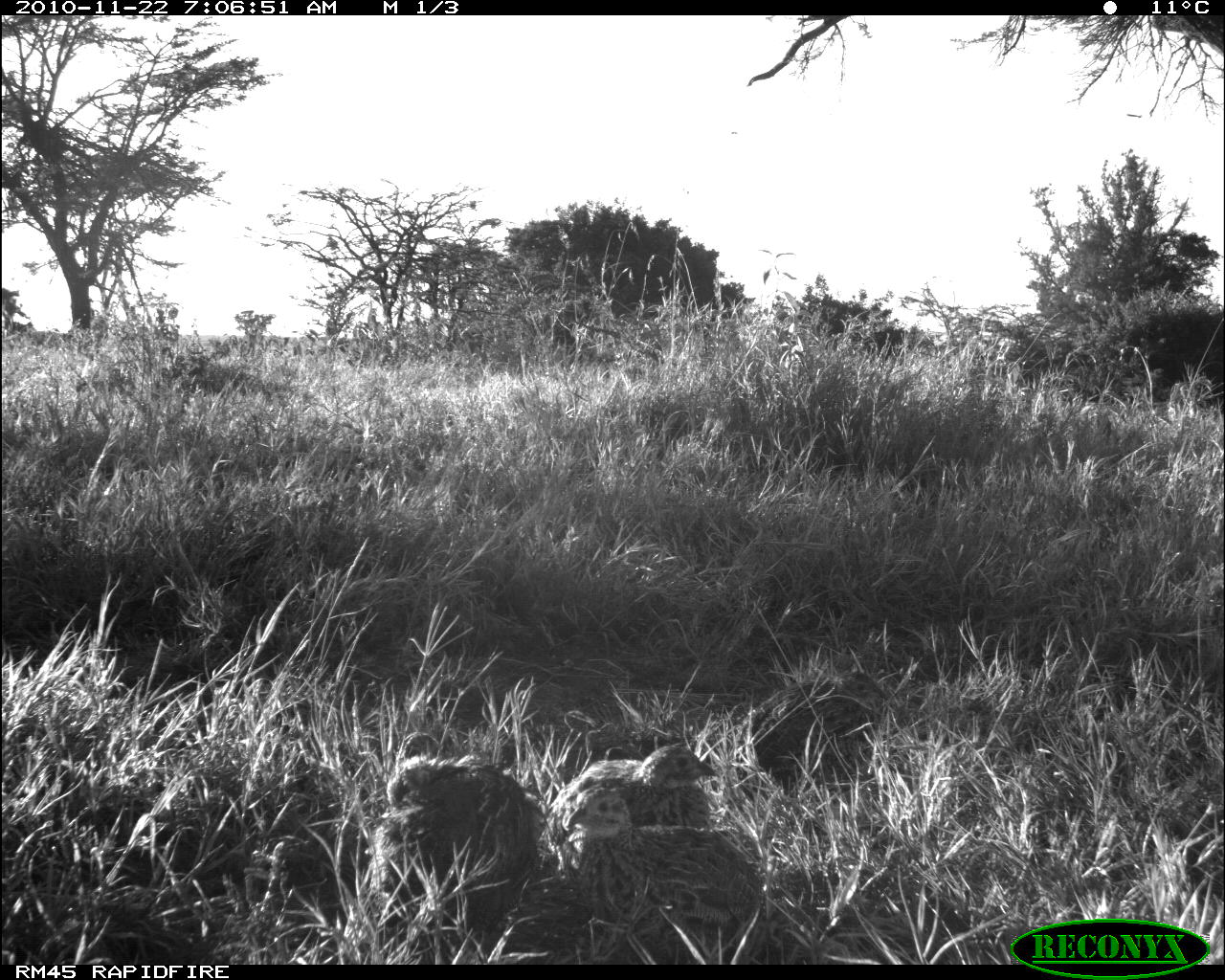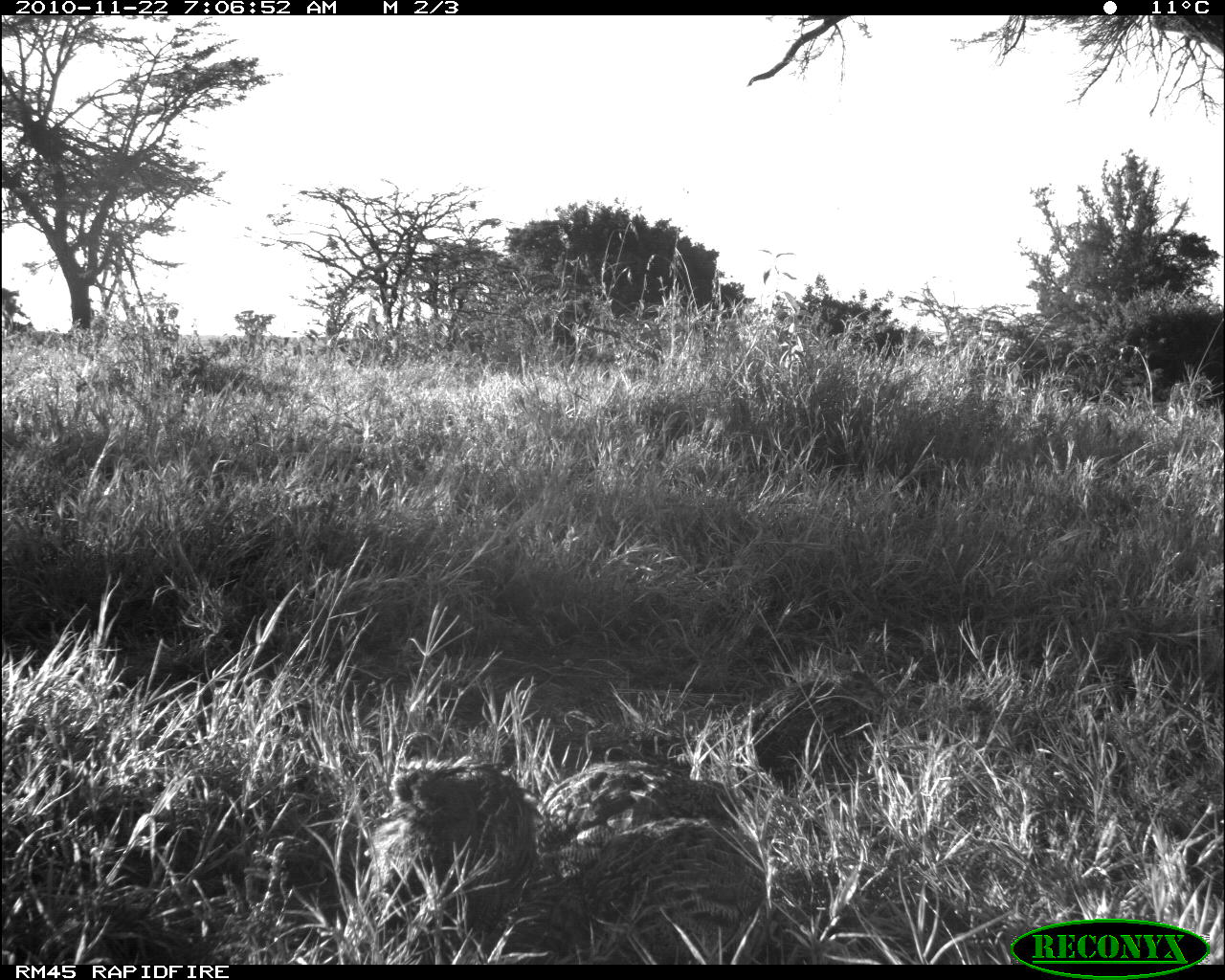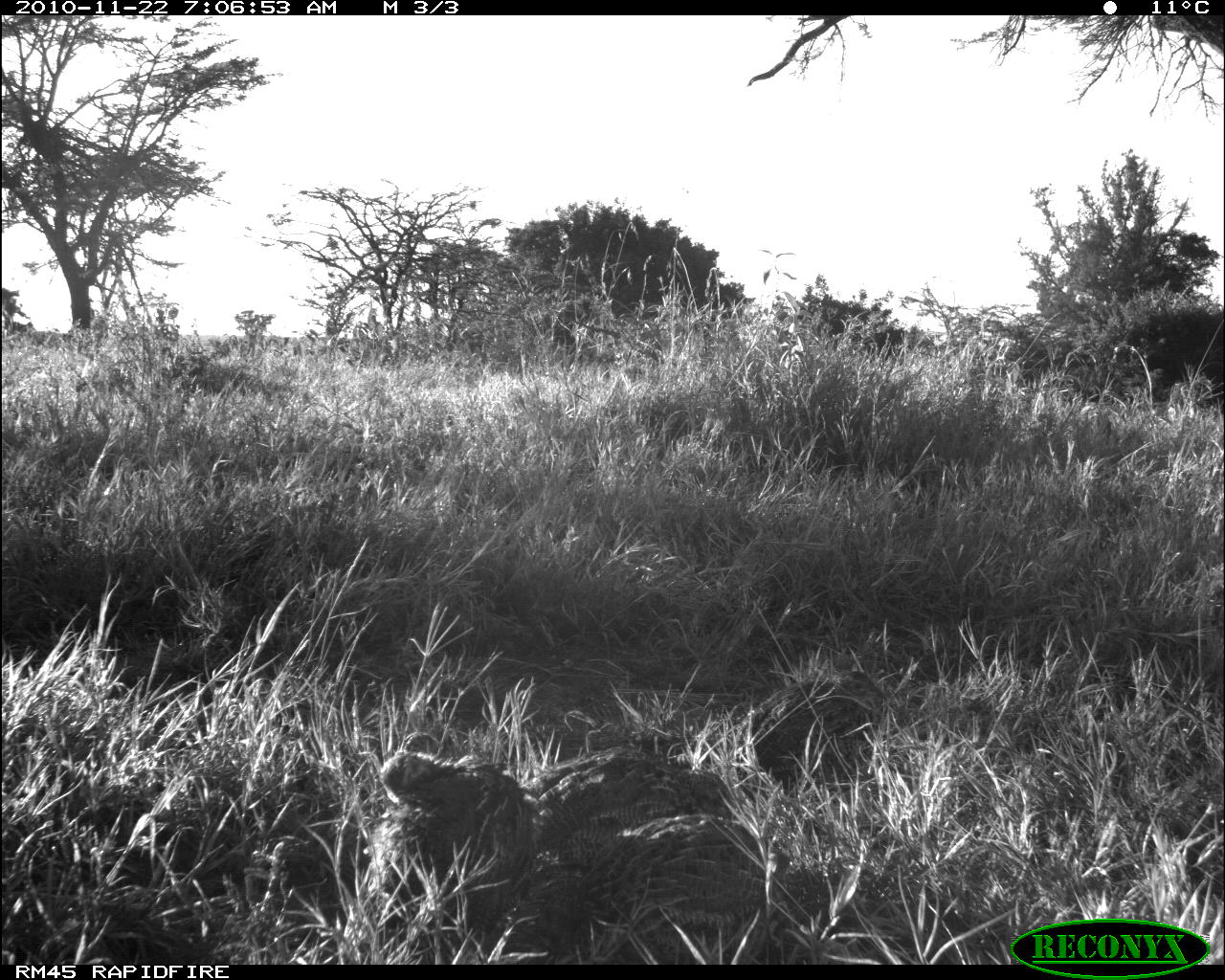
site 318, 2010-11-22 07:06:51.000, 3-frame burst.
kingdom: Animalia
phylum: Chordata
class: Aves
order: Galliformes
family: Phasianidae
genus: Pternistis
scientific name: Pternistis leucoscepus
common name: yellow-necked francolin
Pternistis leucoscepus (yellow-necked francolin), count 4.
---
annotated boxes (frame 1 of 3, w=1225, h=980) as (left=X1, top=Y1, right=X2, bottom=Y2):
pternistis leucoscepus: (left=564, top=792, right=773, bottom=938); (left=372, top=731, right=544, bottom=908); (left=550, top=740, right=719, bottom=829)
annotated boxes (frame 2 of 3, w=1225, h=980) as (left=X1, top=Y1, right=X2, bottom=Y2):
pternistis leucoscepus: (left=536, top=728, right=760, bottom=931); (left=349, top=730, right=544, bottom=935); (left=739, top=668, right=891, bottom=782)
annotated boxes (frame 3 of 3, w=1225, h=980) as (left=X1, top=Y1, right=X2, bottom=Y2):
pternistis leucoscepus: (left=536, top=728, right=760, bottom=931); (left=349, top=730, right=544, bottom=935); (left=739, top=651, right=891, bottom=782)